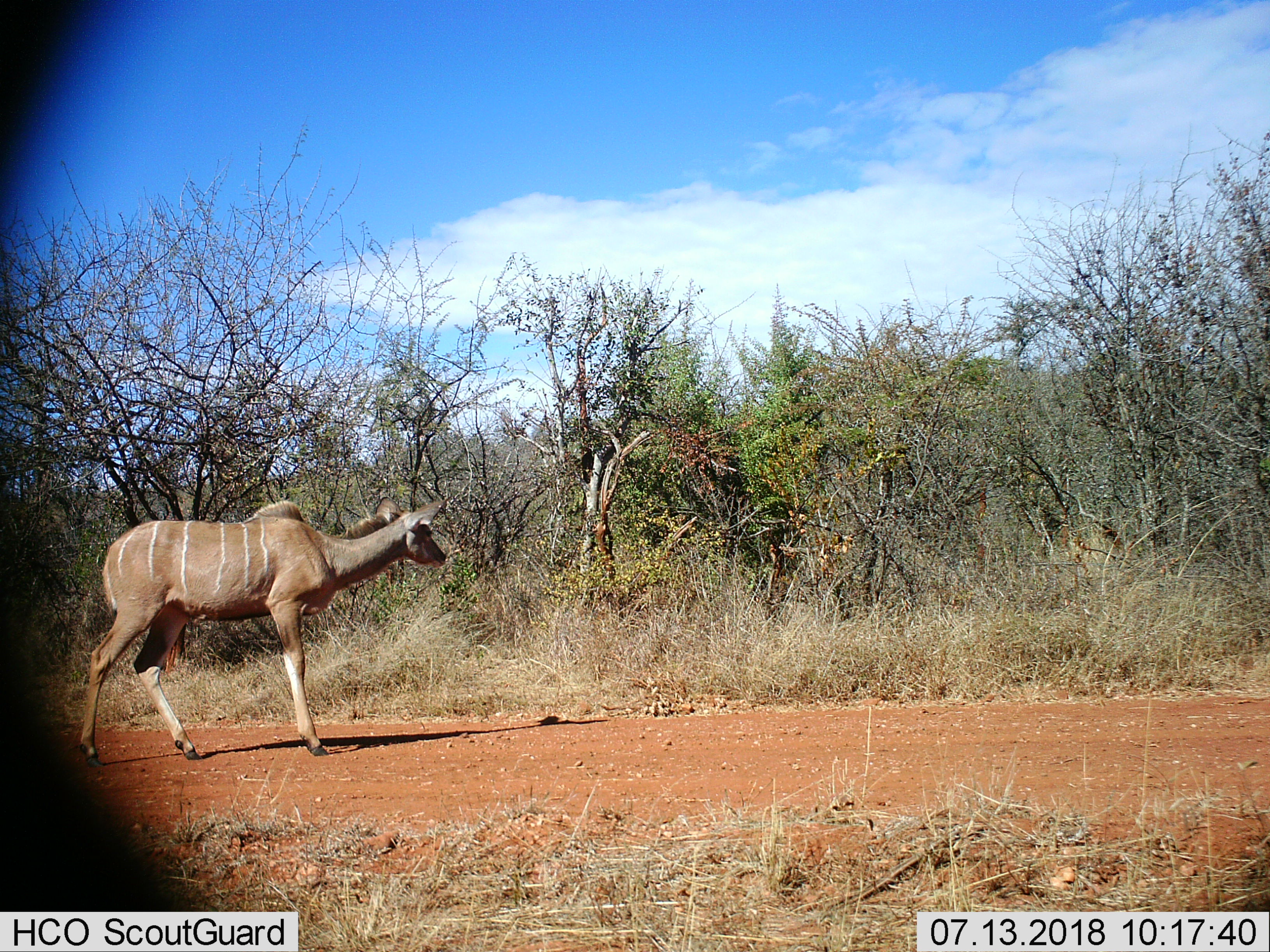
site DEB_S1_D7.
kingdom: Animalia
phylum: Chordata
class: Mammalia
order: Artiodactyla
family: Bovidae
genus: Tragelaphus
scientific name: Tragelaphus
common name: kudu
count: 1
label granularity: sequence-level